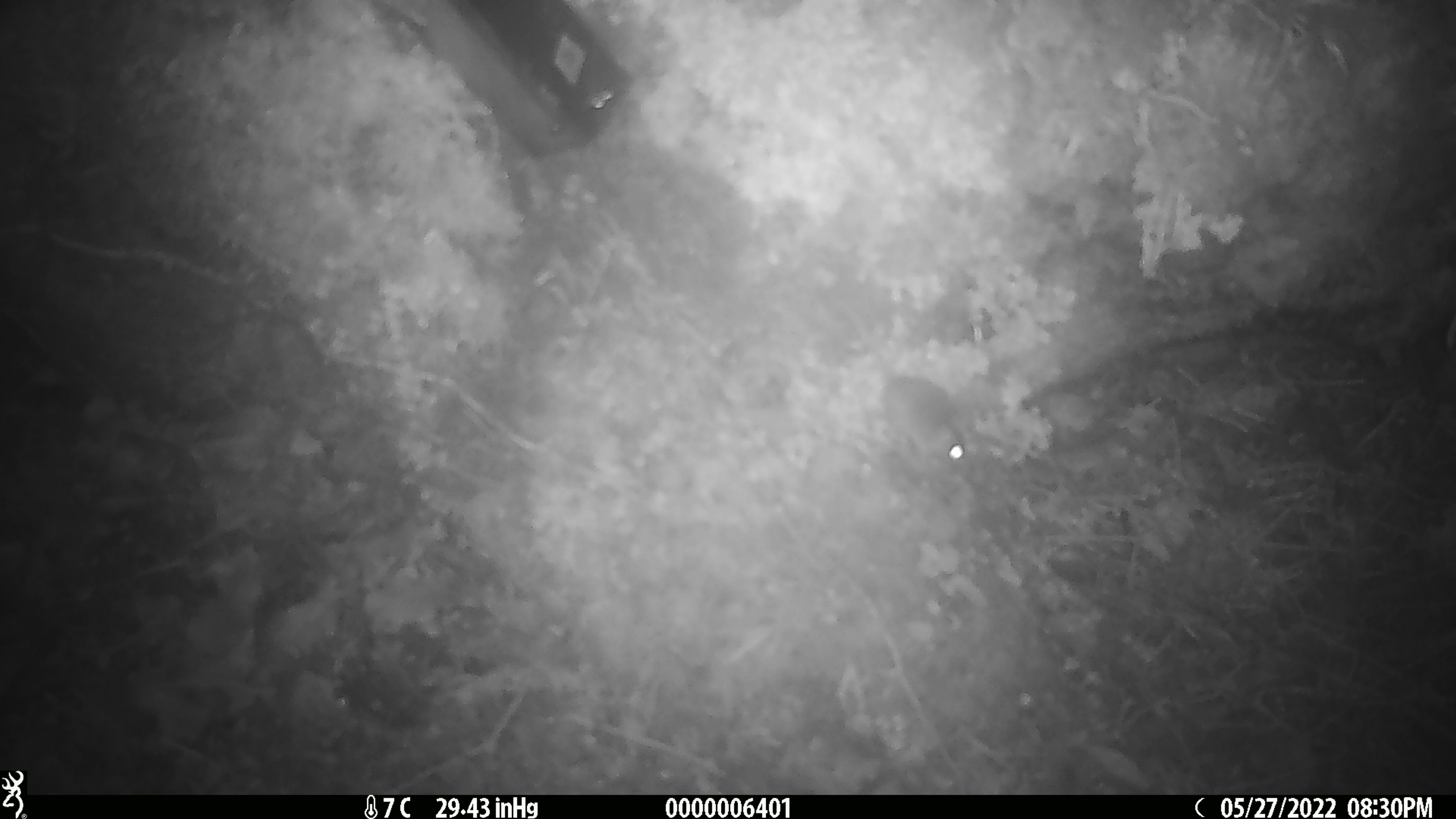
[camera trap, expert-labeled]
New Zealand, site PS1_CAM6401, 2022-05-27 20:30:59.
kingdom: Animalia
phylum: Chordata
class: Mammalia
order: Rodentia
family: Muridae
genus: Mus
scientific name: Mus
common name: mouse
Mouse (Mus).